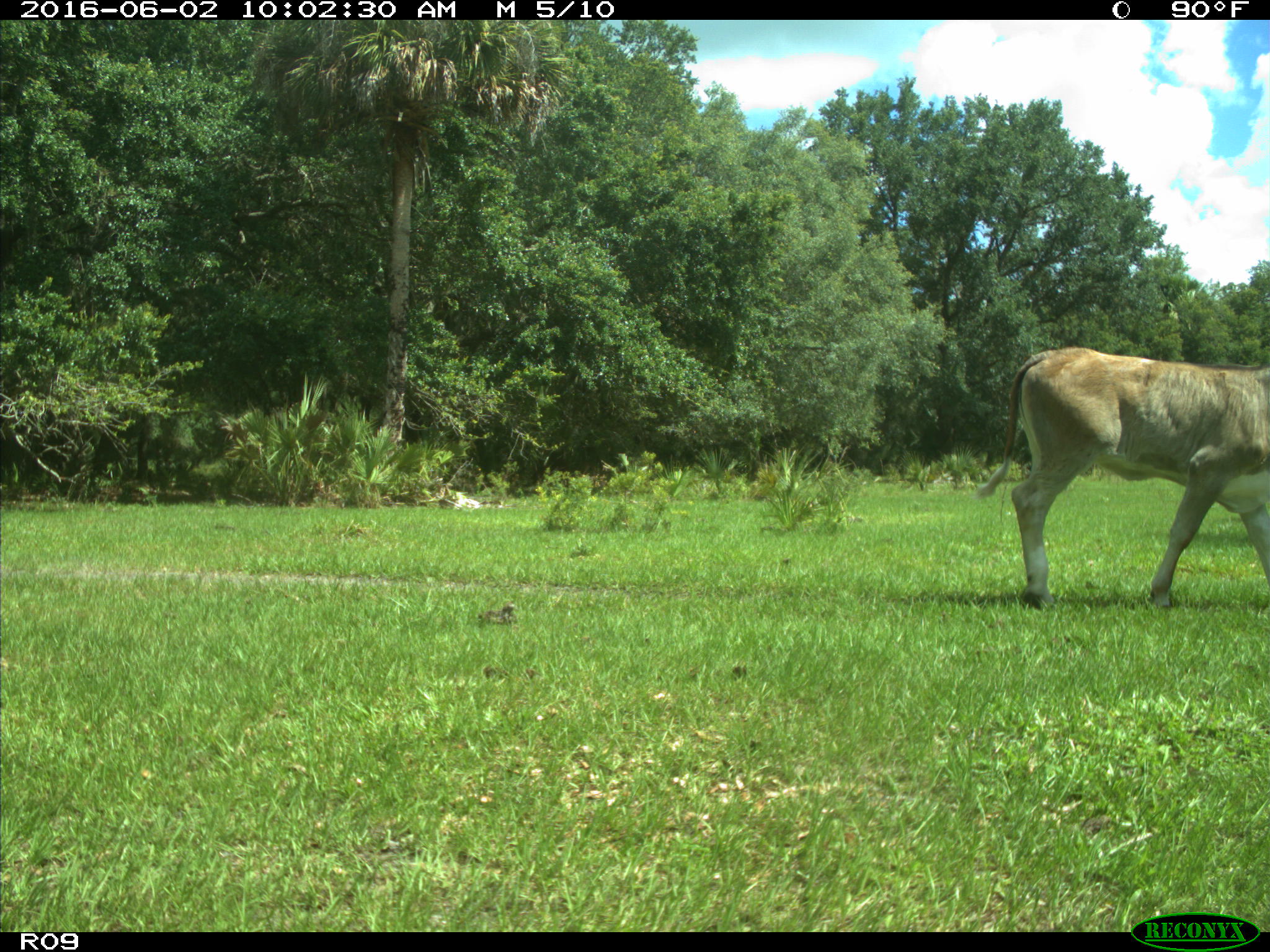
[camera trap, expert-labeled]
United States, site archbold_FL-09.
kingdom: Animalia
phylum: Chordata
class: Mammalia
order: Artiodactyla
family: Bovidae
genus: Bos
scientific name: Bos taurus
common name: domestic cow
Bos taurus (domestic cow).